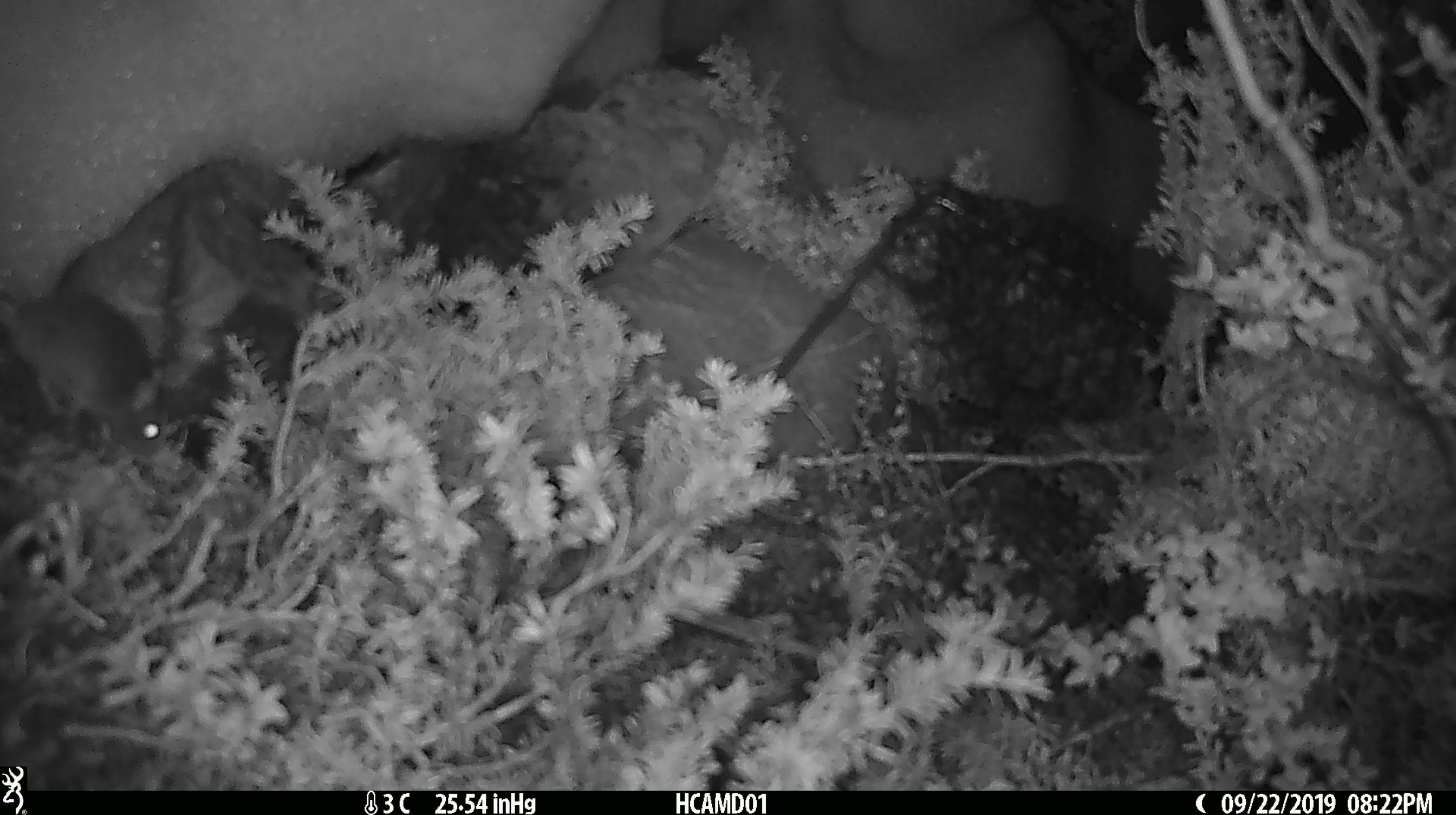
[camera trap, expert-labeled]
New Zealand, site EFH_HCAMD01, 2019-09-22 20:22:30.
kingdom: Animalia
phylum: Chordata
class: Mammalia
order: Rodentia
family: Muridae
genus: Mus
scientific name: Mus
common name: mouse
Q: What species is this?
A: Mouse (Mus).